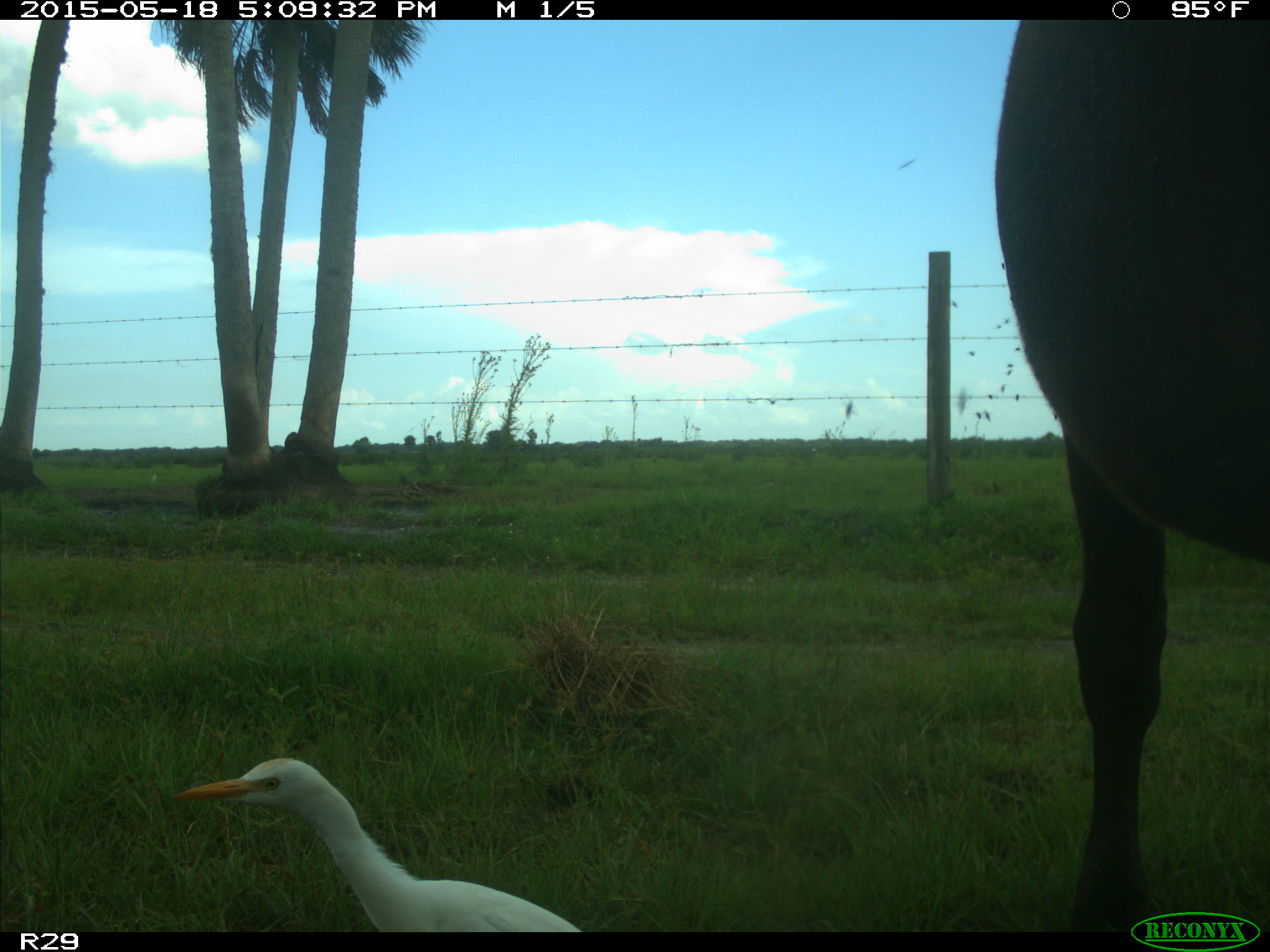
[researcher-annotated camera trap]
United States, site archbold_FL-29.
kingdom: Animalia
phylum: Chordata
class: Mammalia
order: Artiodactyla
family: Bovidae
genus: Bos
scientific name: Bos taurus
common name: domestic cow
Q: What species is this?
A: Bos taurus (domestic cow).